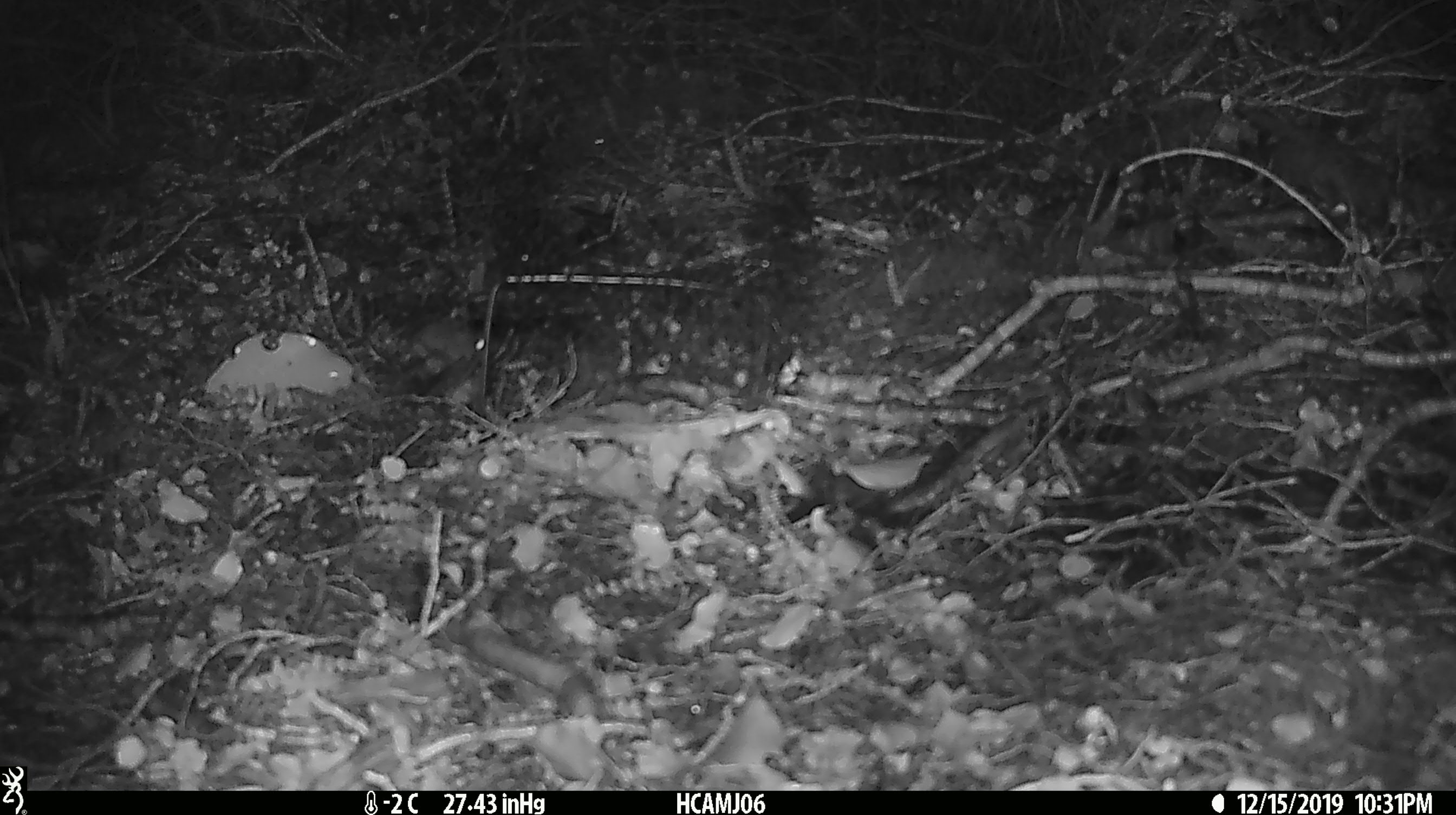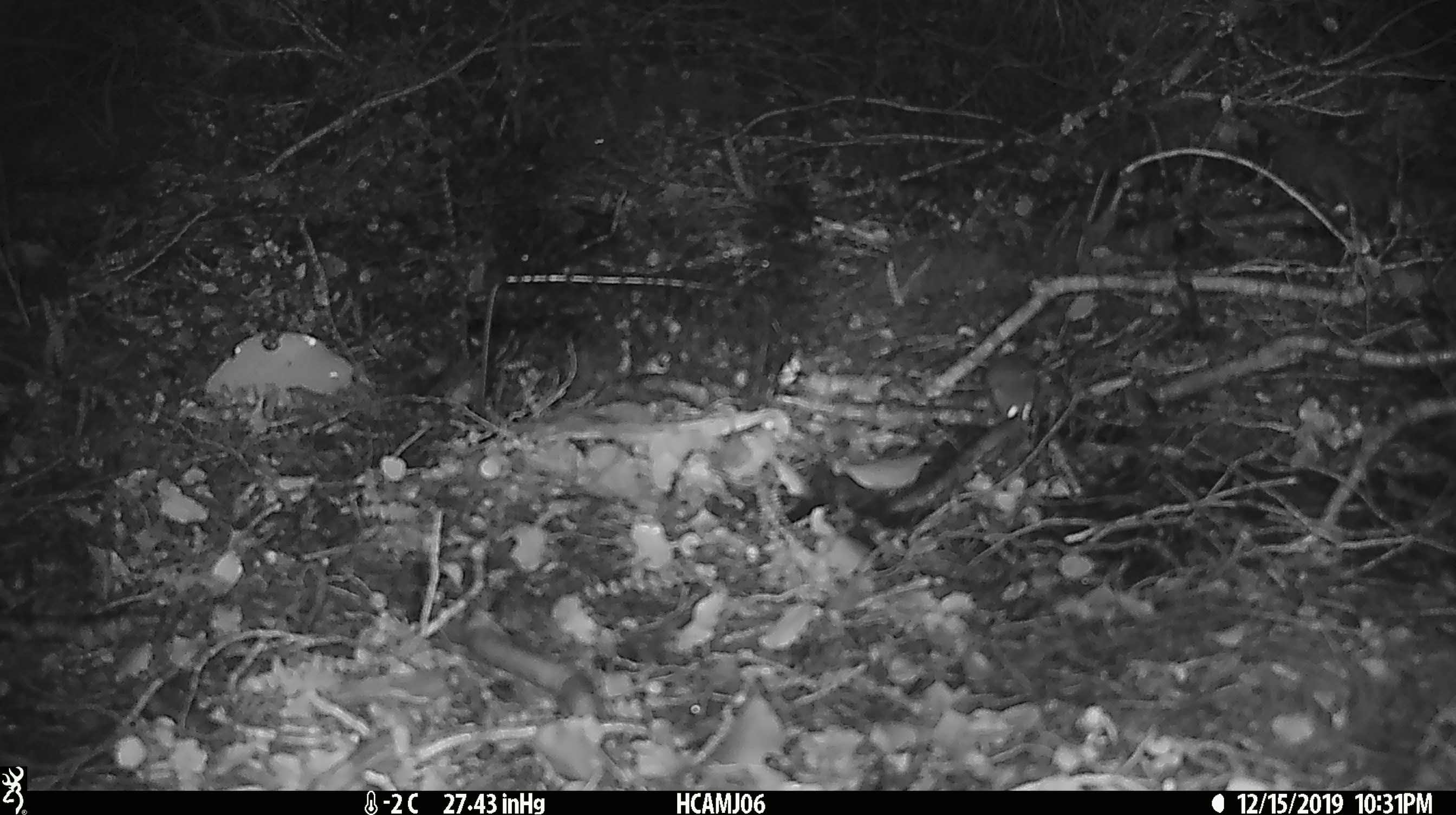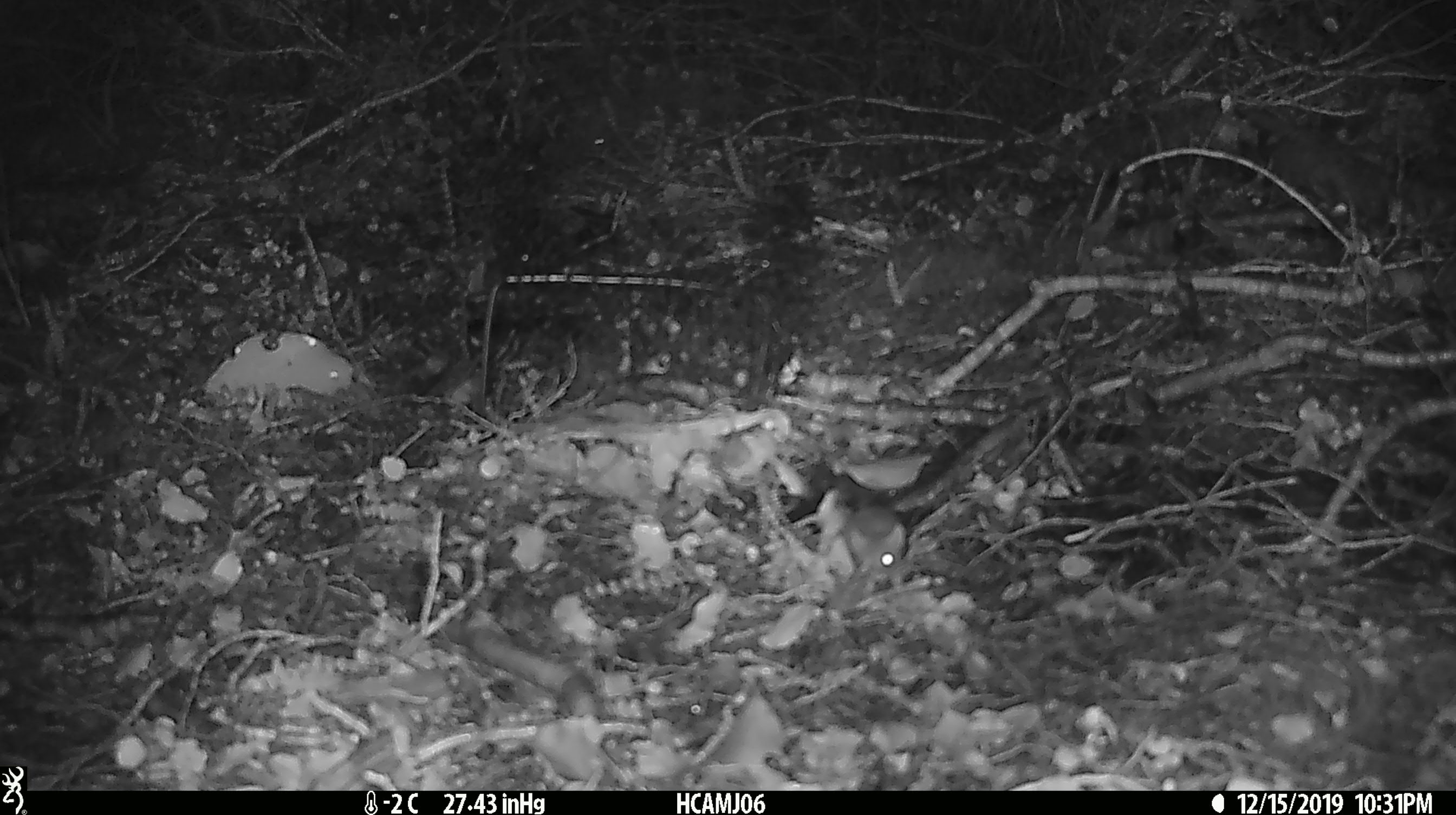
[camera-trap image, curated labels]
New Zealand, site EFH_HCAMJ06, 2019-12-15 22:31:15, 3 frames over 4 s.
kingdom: Animalia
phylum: Chordata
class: Mammalia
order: Rodentia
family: Muridae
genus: Mus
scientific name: Mus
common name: mouse